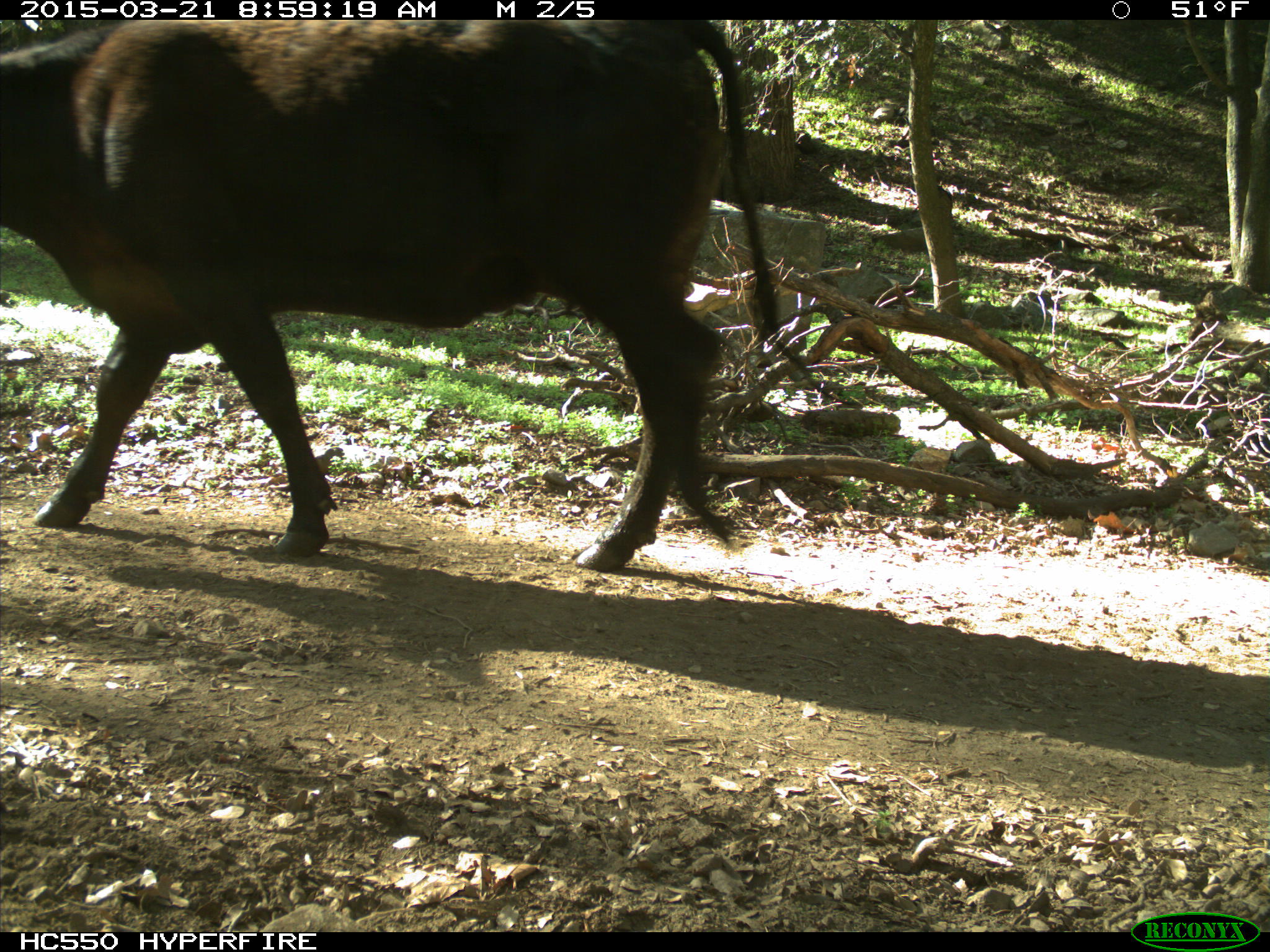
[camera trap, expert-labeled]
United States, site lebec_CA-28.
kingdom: Animalia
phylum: Chordata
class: Mammalia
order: Artiodactyla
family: Bovidae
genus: Bos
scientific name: Bos taurus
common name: domestic cow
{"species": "Bos taurus (domestic cow)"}